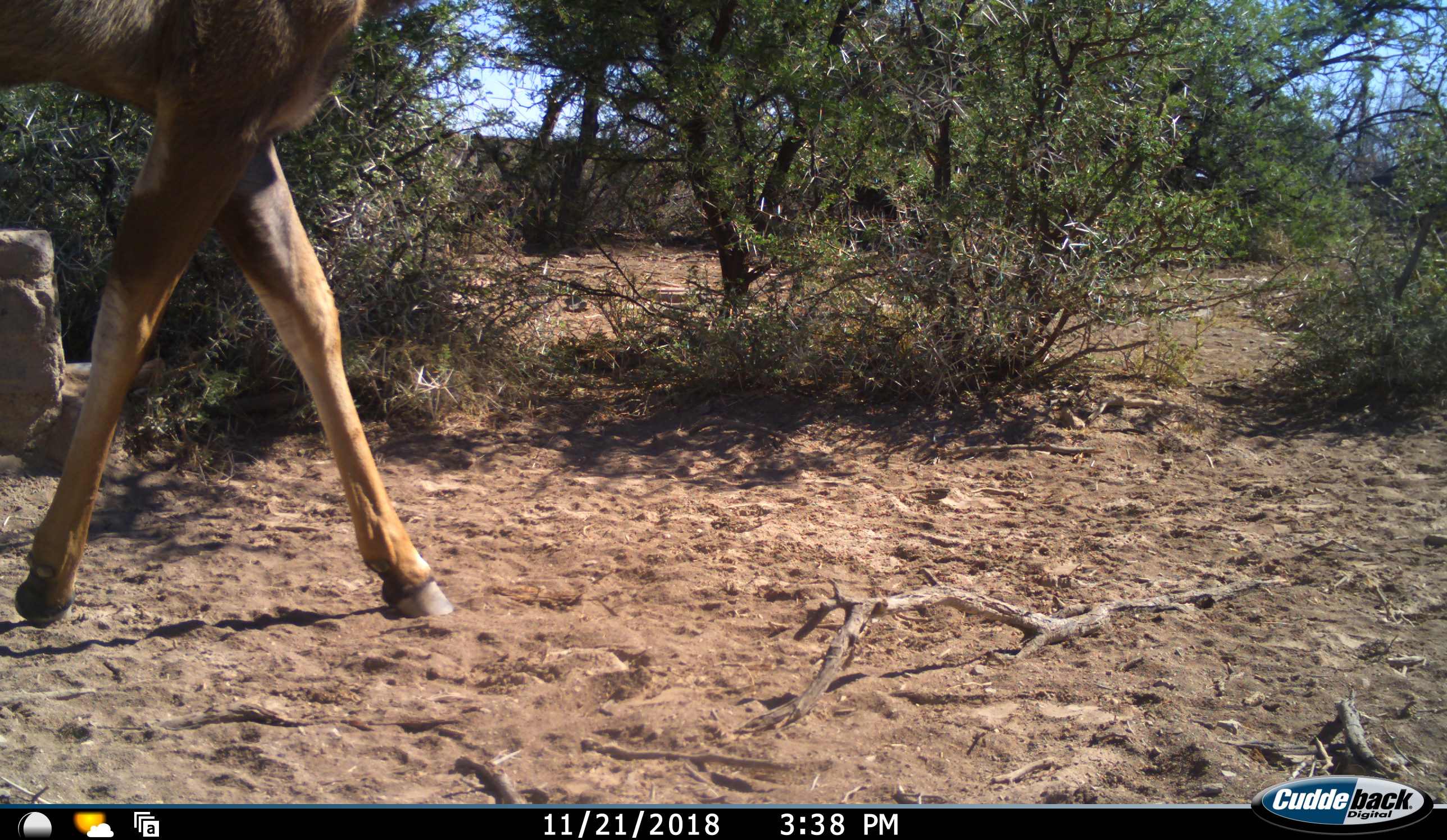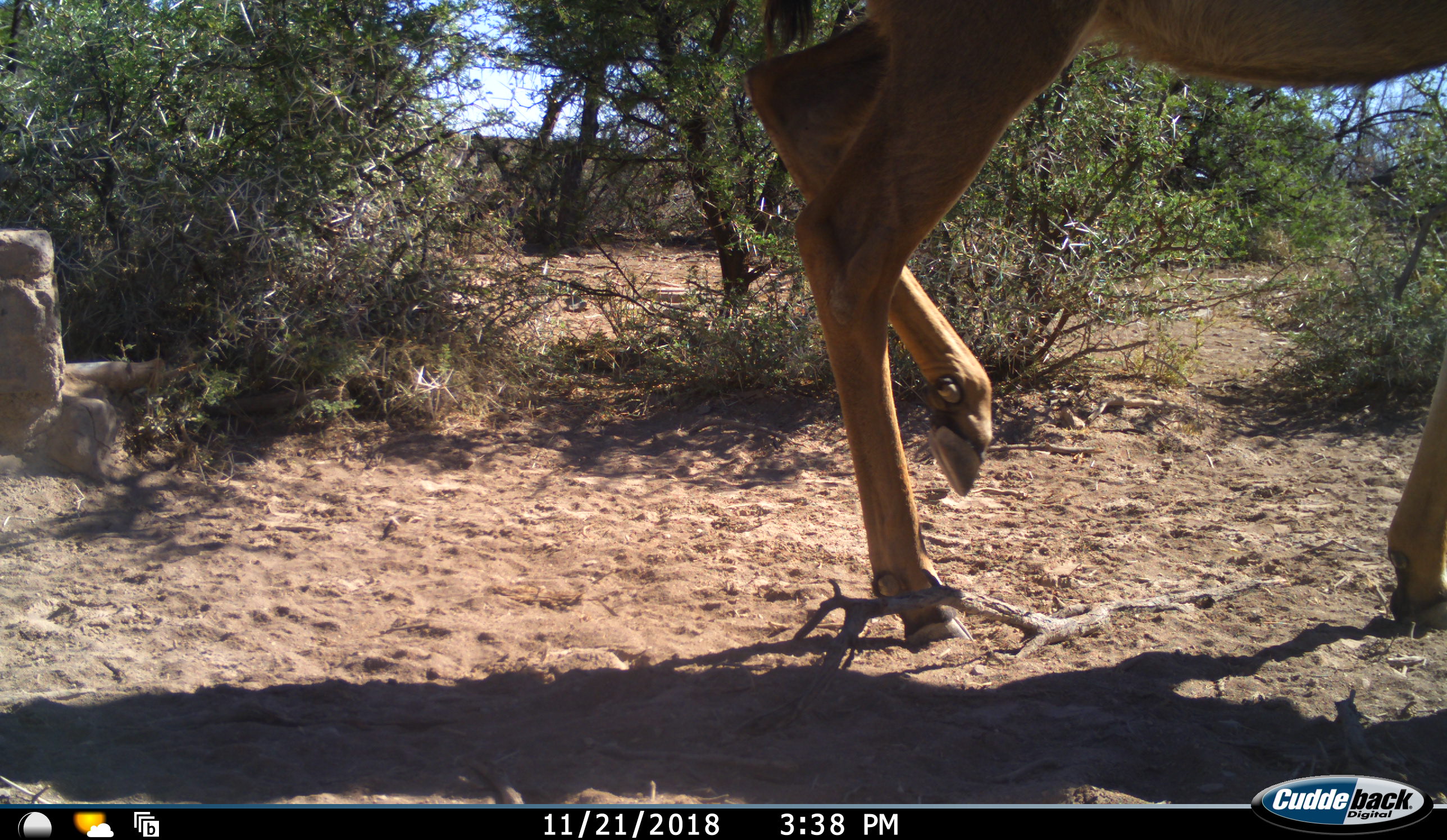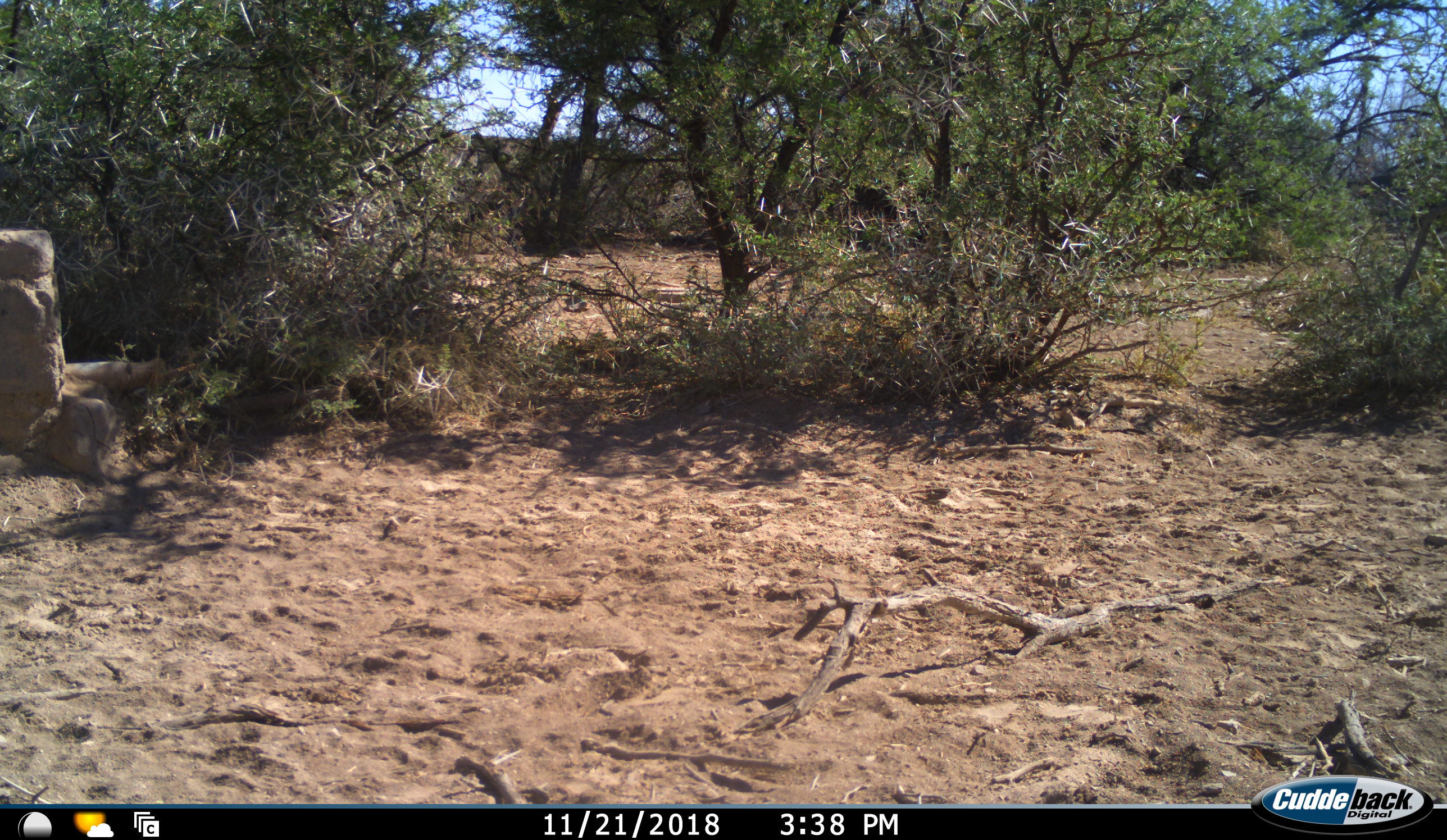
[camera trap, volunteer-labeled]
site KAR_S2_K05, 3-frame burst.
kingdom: Animalia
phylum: Chordata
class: Mammalia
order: Artiodactyla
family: Bovidae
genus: Tragelaphus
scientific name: Tragelaphus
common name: kudu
Kudu (Tragelaphus), count 1. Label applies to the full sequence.